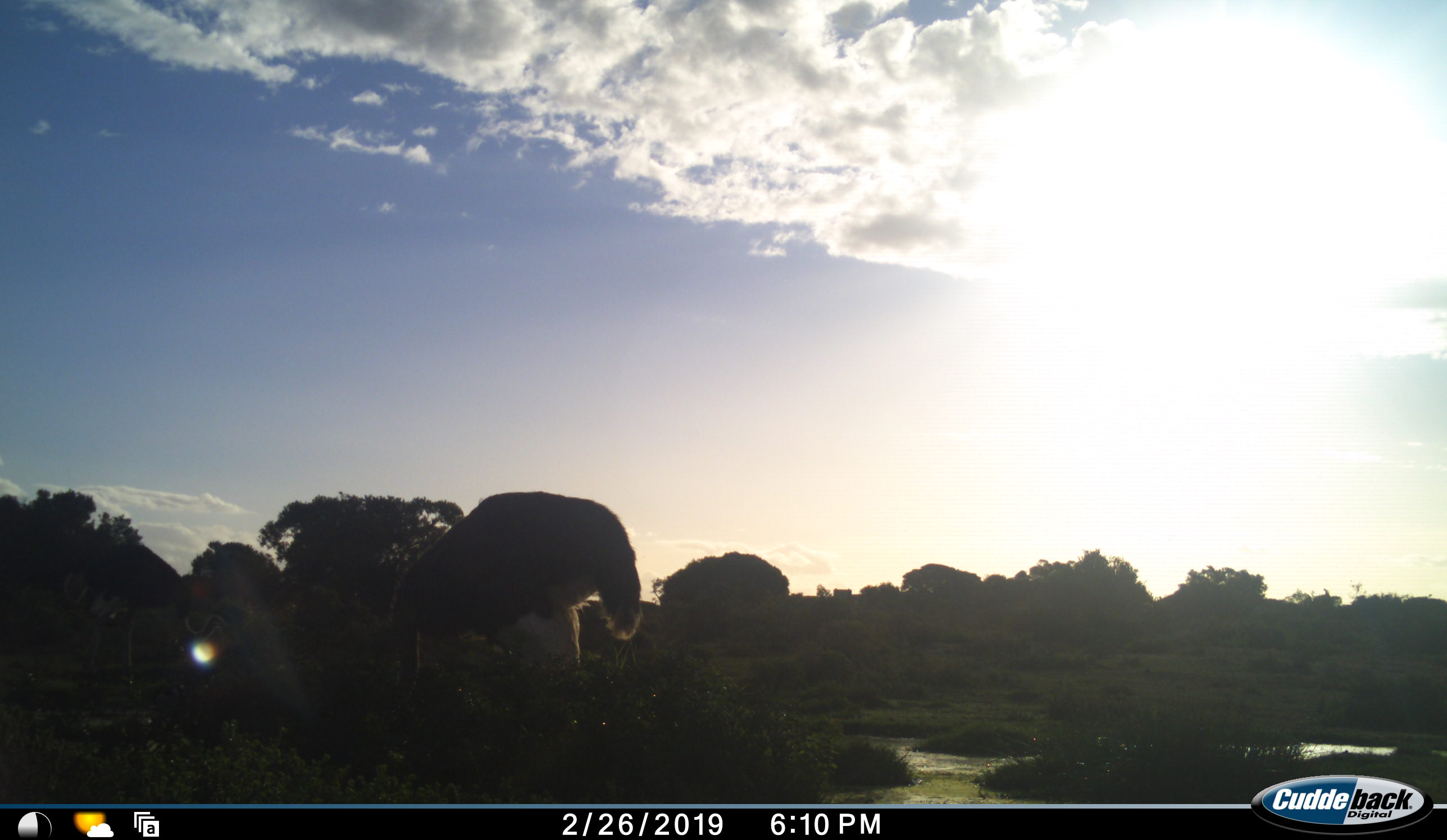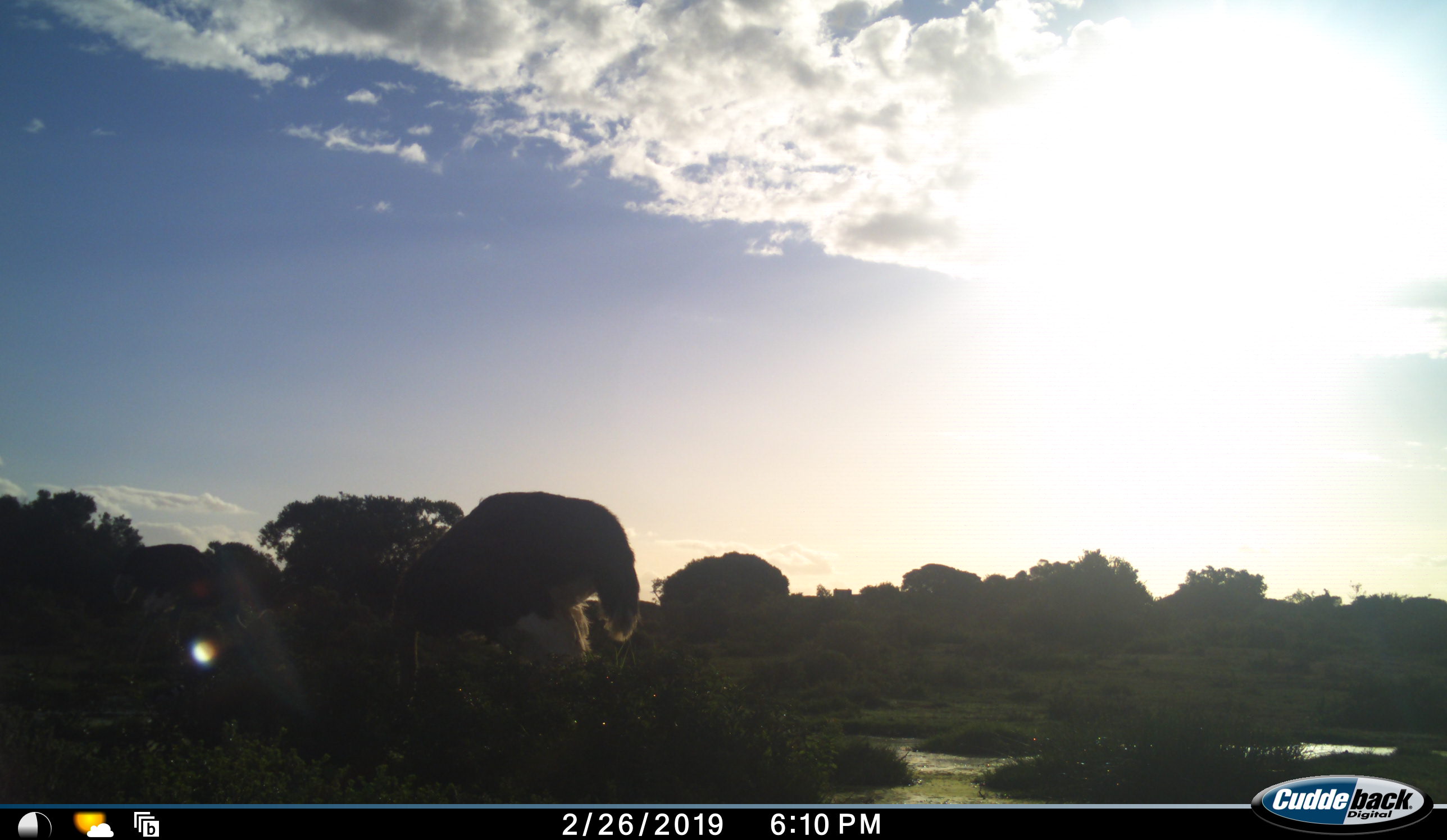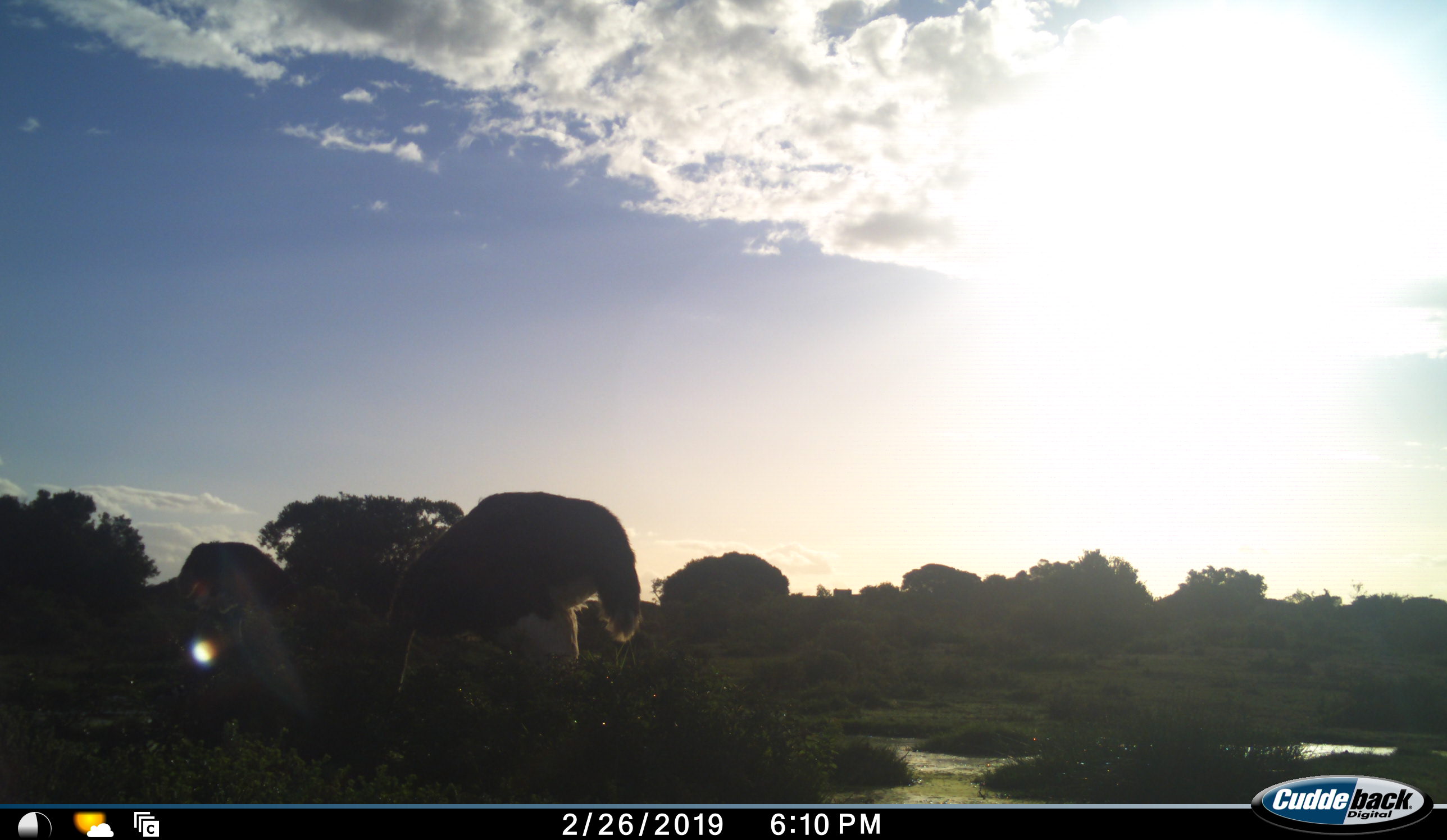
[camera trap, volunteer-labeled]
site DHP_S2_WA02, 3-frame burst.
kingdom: Animalia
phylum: Chordata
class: Aves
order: Struthioniformes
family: Struthionidae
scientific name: Struthionidae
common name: ostrich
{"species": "ostrich (Struthionidae)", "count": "2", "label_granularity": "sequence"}